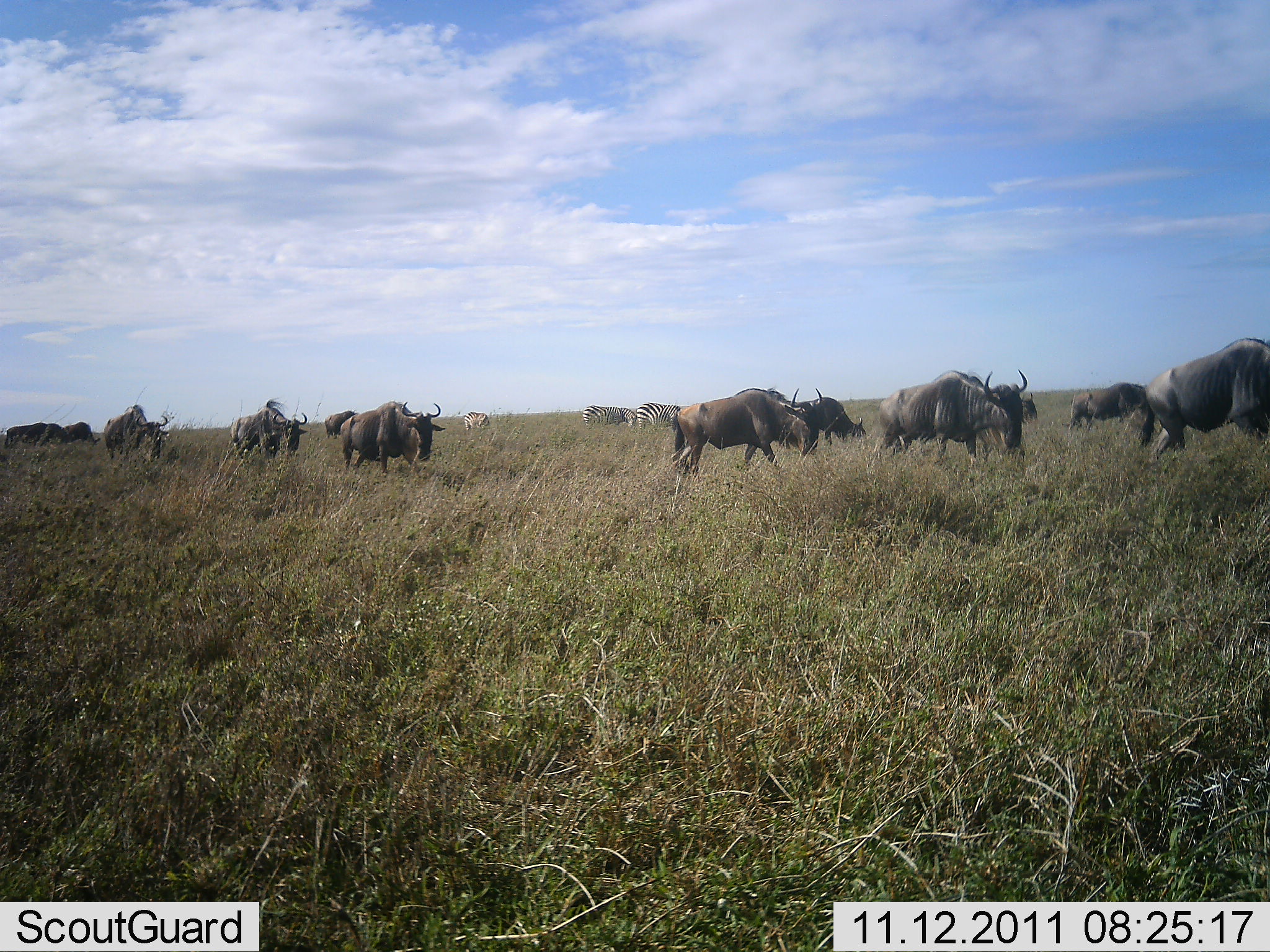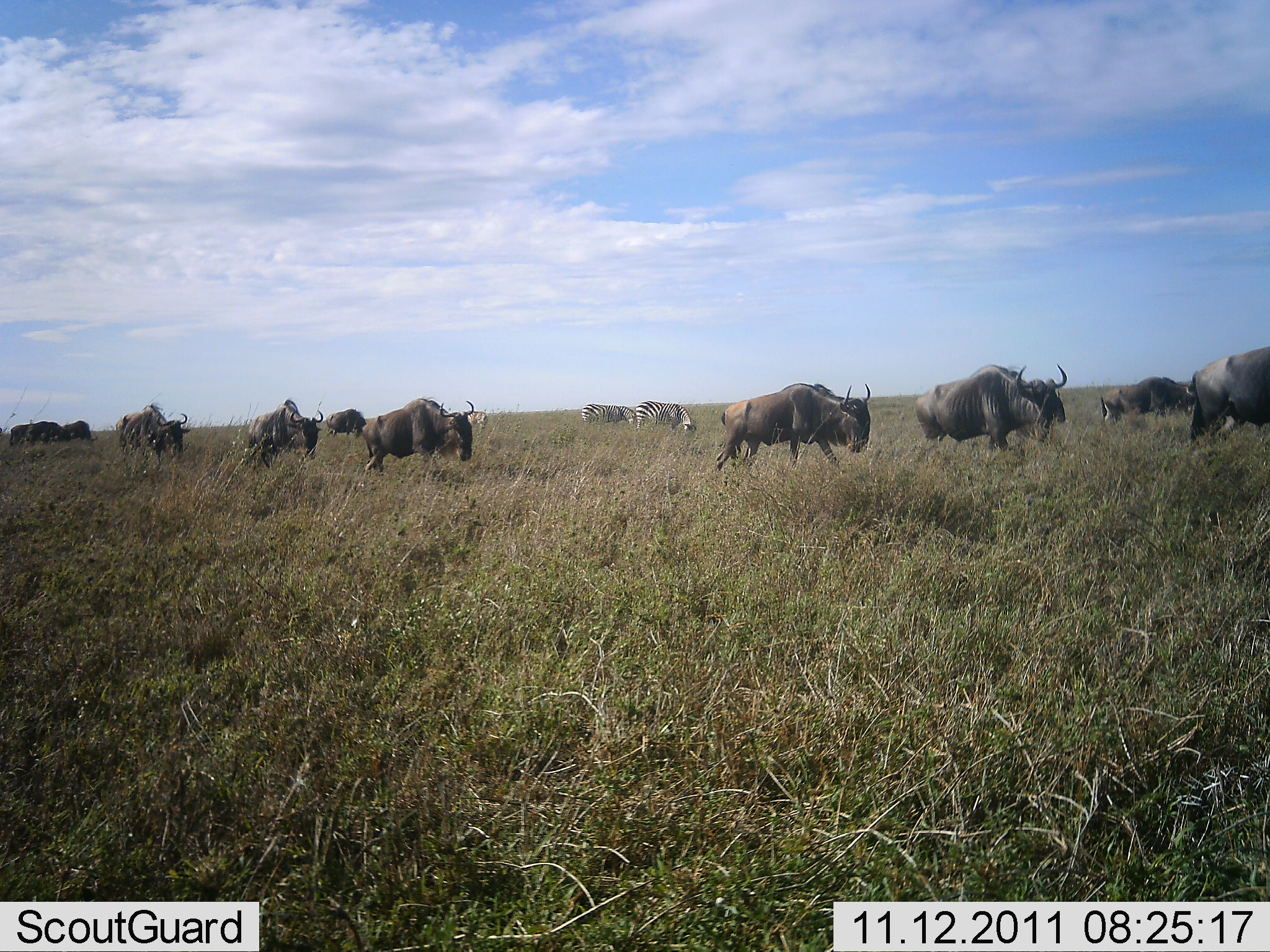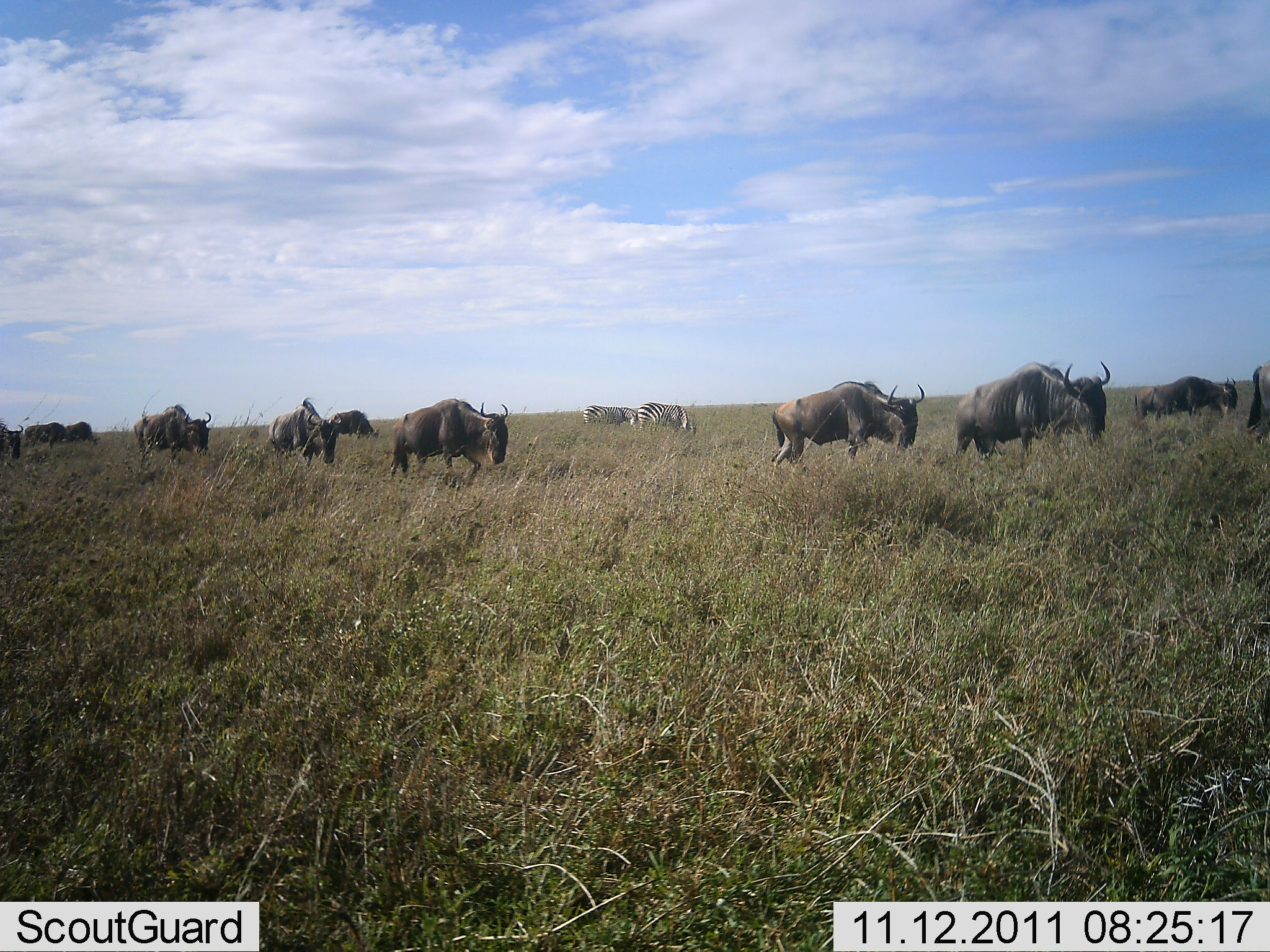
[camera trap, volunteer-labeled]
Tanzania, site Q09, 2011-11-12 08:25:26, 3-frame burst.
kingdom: Animalia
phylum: Chordata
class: Mammalia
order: Artiodactyla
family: Bovidae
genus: Connochaetes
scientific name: Connochaetes taurinus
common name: blue wildebeest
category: wildebeest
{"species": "wildebeest (blue wildebeest) (Connochaetes taurinus)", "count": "11-50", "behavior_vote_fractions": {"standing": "17%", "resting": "0%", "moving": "92%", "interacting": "0%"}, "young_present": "0%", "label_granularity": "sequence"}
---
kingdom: Animalia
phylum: Chordata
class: Mammalia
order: Perissodactyla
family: Equidae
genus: Equus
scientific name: Equus quagga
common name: plains zebra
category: zebra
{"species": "zebra (plains zebra) (Equus quagga)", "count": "2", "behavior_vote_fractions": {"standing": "20%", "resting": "0%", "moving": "10%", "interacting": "0%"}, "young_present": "0%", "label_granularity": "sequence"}